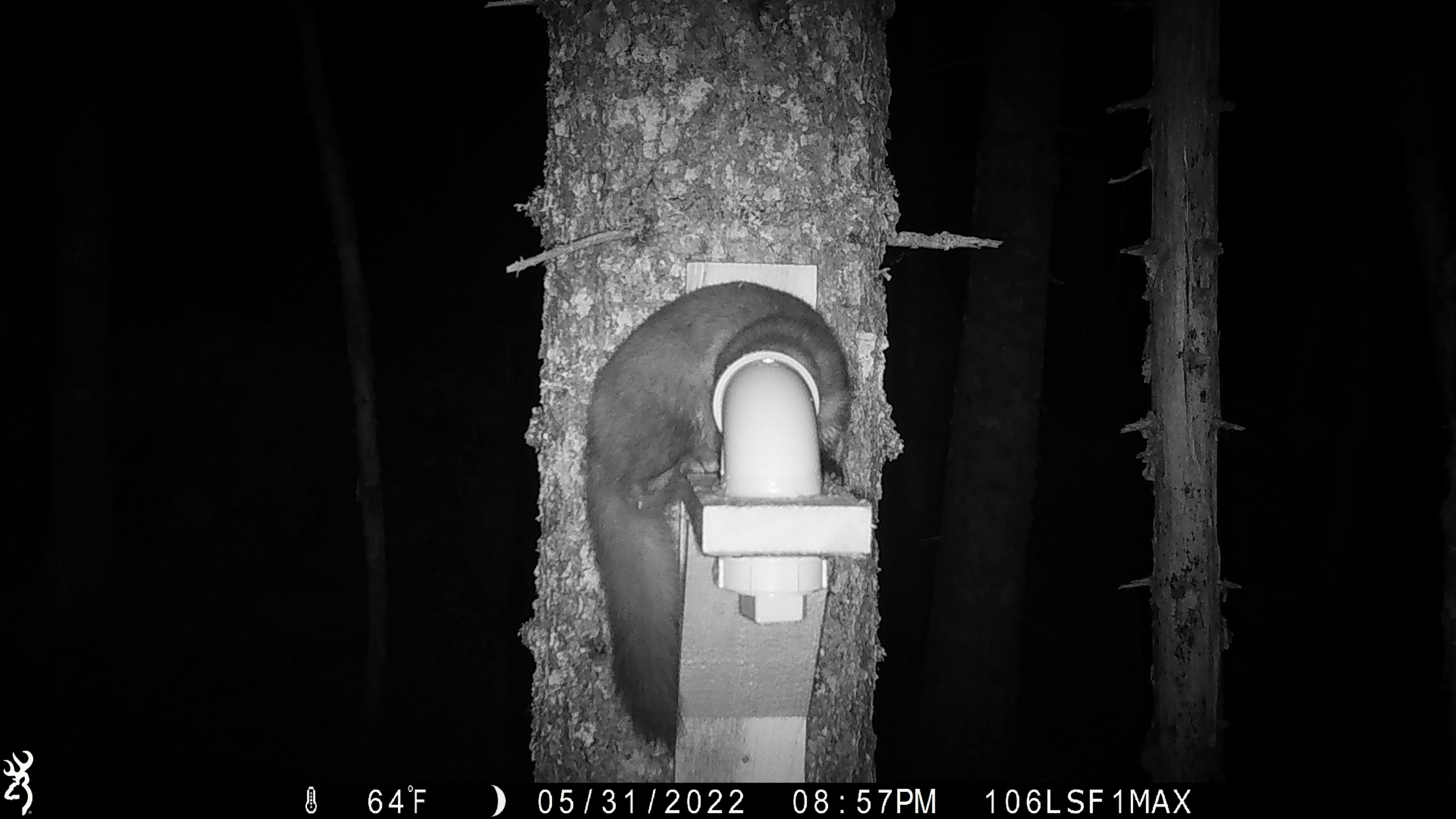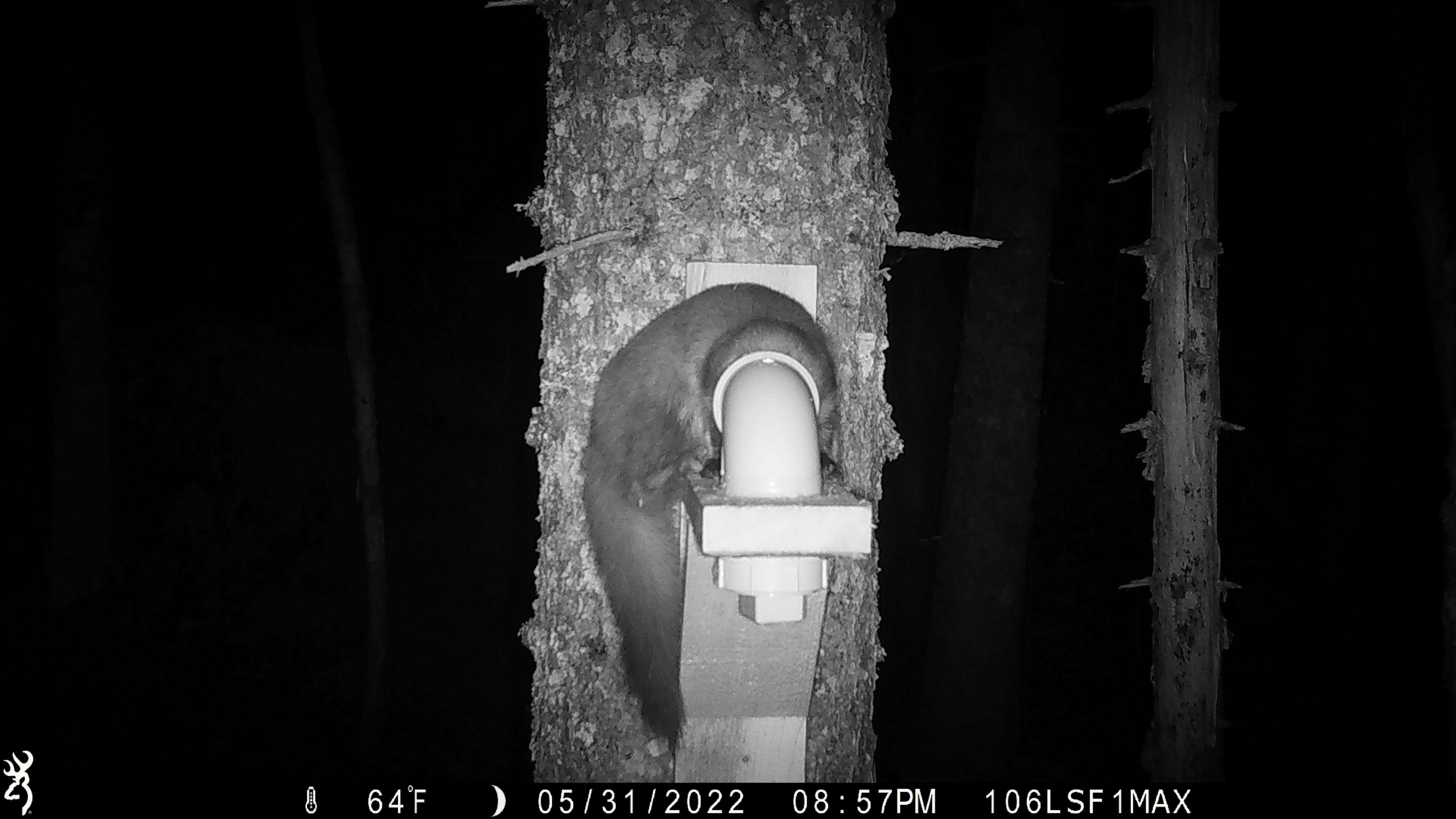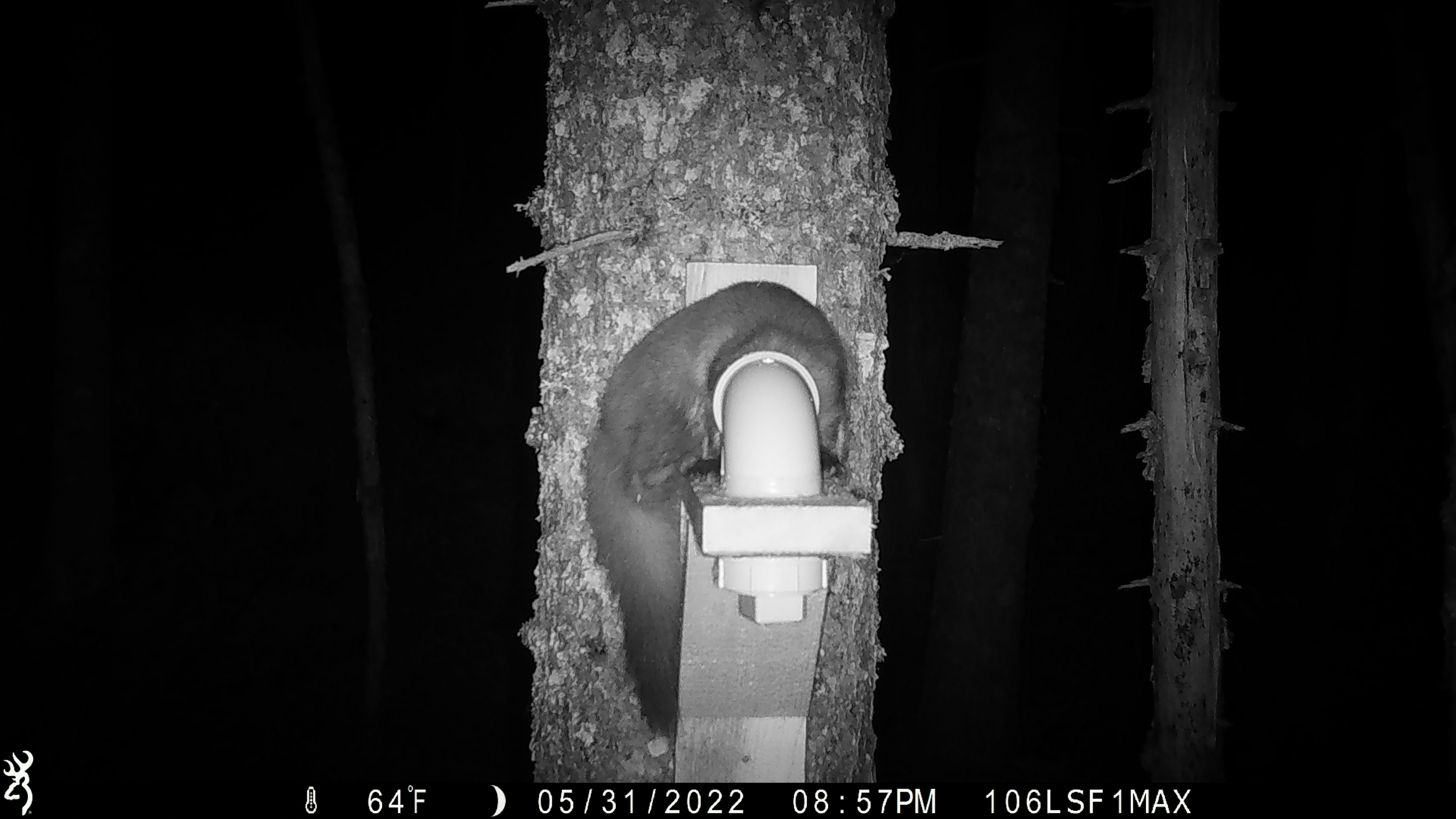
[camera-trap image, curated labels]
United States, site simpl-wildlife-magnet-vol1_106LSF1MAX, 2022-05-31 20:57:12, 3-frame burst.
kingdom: Animalia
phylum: Chordata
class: Mammalia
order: Carnivora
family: Mustelidae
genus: Martes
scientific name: Martes americana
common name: american marten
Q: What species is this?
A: American marten (Martes americana).